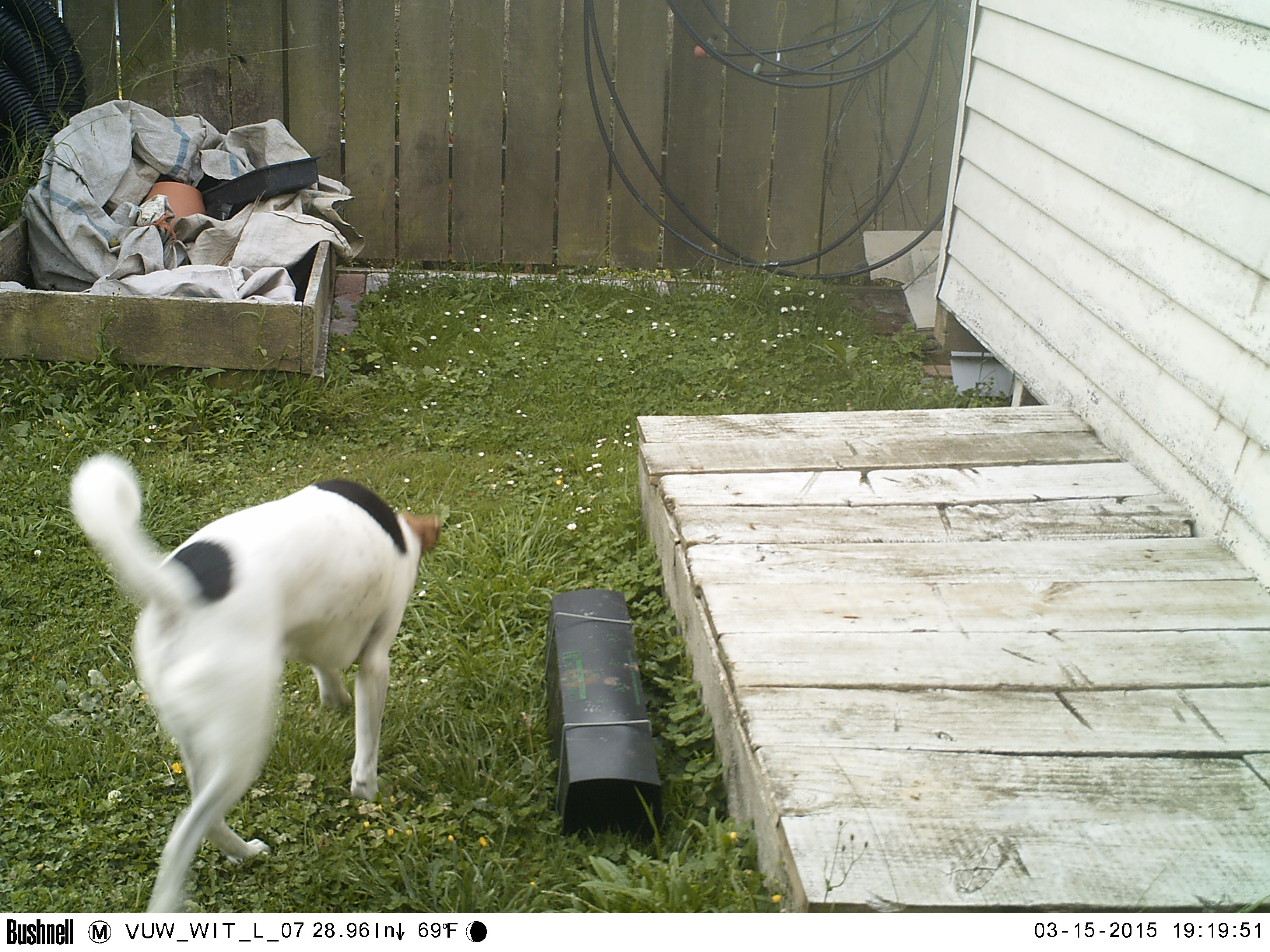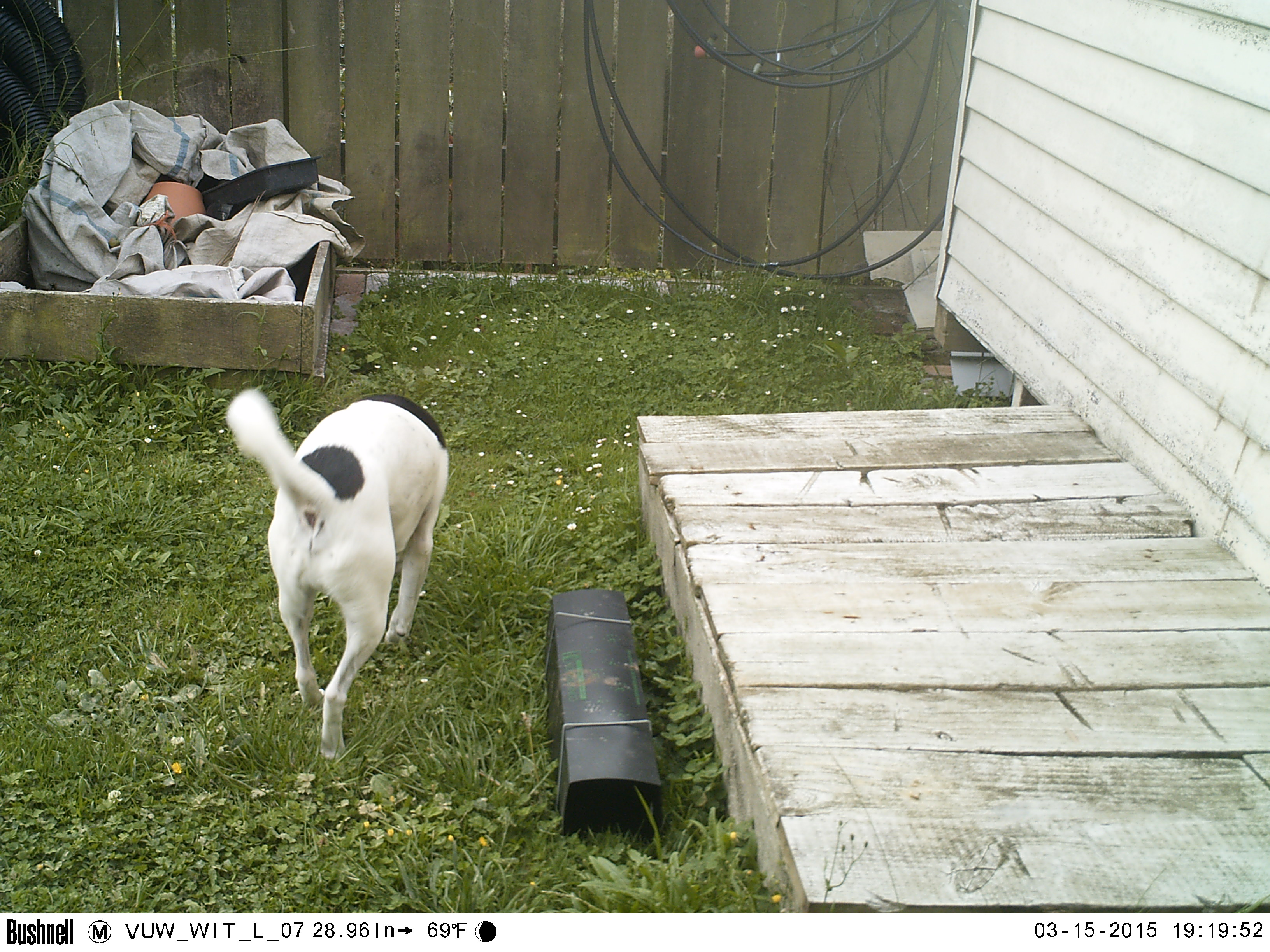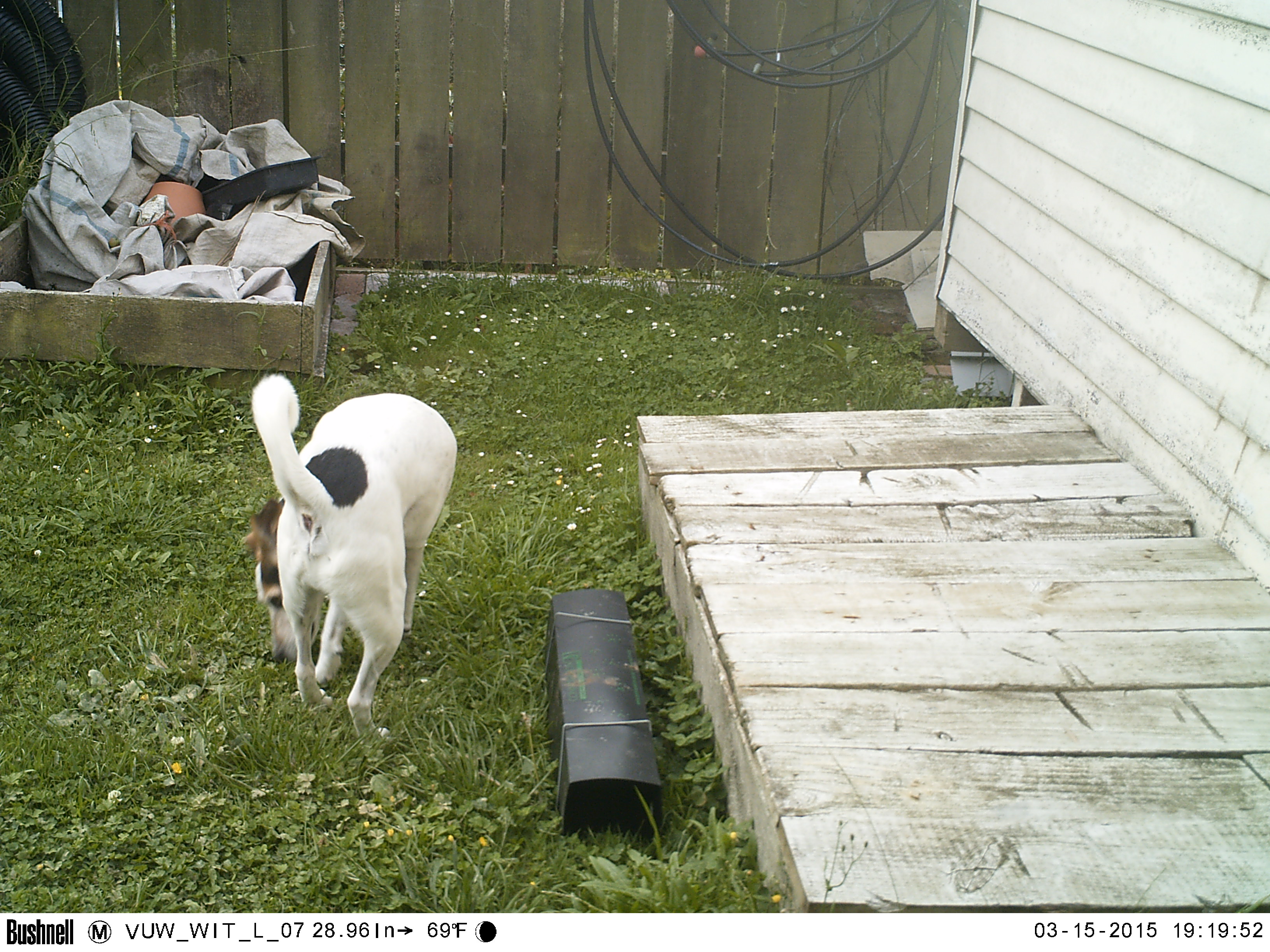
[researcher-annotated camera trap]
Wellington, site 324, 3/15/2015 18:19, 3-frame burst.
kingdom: Animalia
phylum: Chordata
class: Mammalia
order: Carnivora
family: Canidae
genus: Canis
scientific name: Canis familiaris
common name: dog